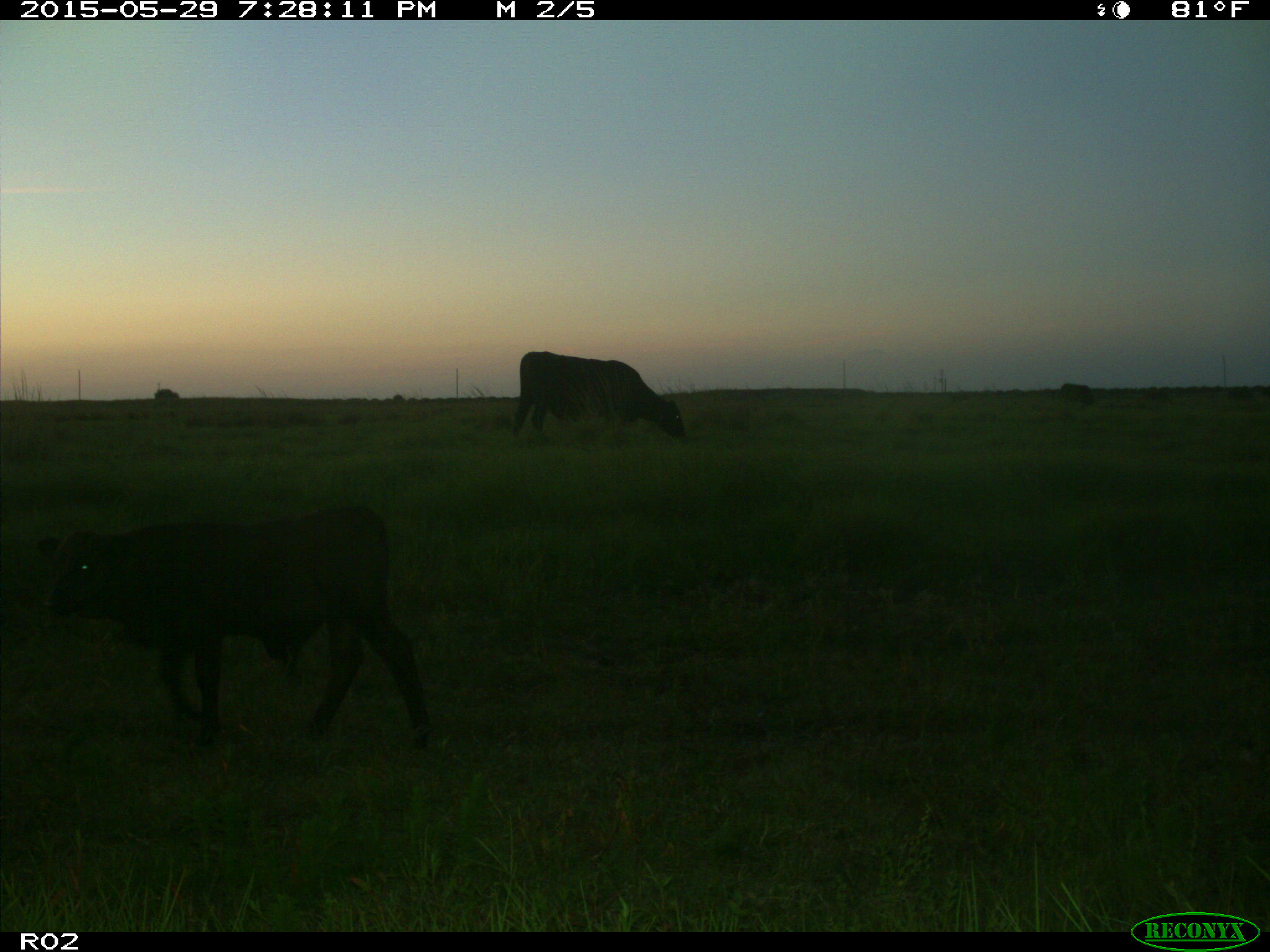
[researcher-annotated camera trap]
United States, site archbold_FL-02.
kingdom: Animalia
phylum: Chordata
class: Mammalia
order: Artiodactyla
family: Bovidae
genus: Bos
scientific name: Bos taurus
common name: domestic cow